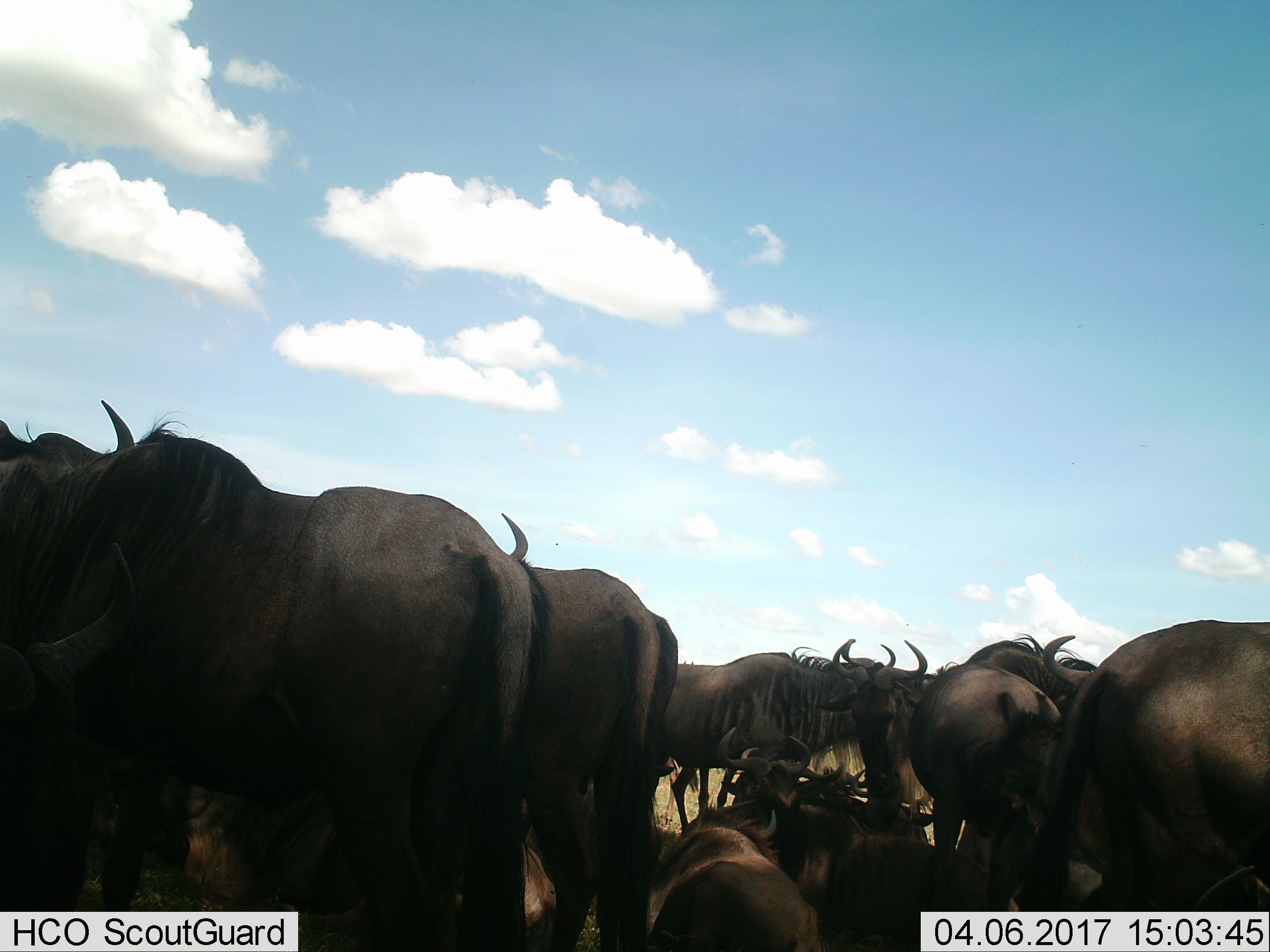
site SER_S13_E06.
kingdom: Animalia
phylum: Chordata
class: Mammalia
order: Artiodactyla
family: Bovidae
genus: Connochaetes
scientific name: Connochaetes taurinus taurinus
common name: blue wildebeest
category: wildebeestblue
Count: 11-50.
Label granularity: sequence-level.